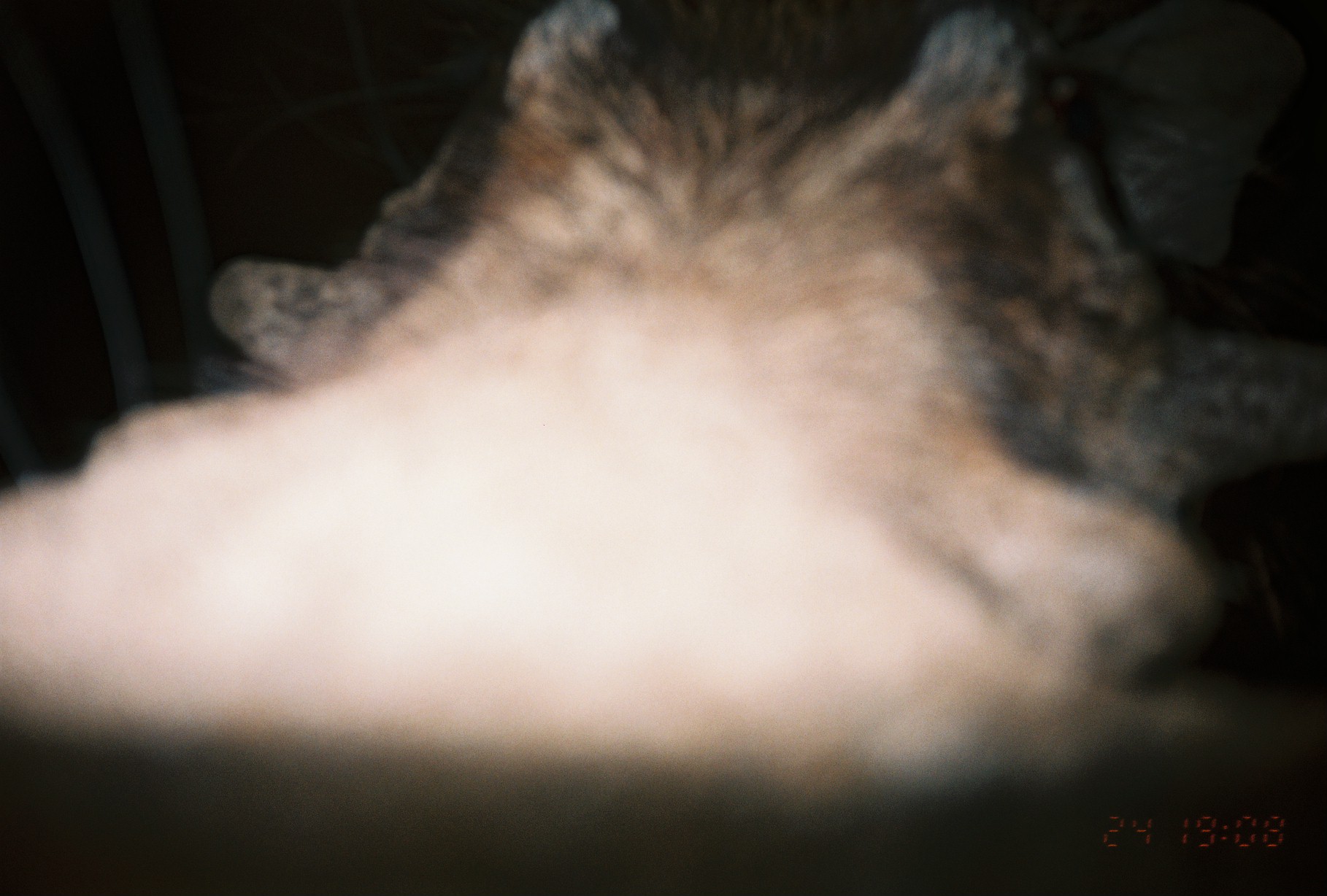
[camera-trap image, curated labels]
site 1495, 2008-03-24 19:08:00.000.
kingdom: Animalia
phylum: Chordata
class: Mammalia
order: Artiodactyla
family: Suidae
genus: Phacochoerus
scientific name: Phacochoerus africanus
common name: common warthog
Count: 1.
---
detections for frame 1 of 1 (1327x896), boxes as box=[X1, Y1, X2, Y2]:
phacochoerus africanus: box=[1, 0, 1211, 774]